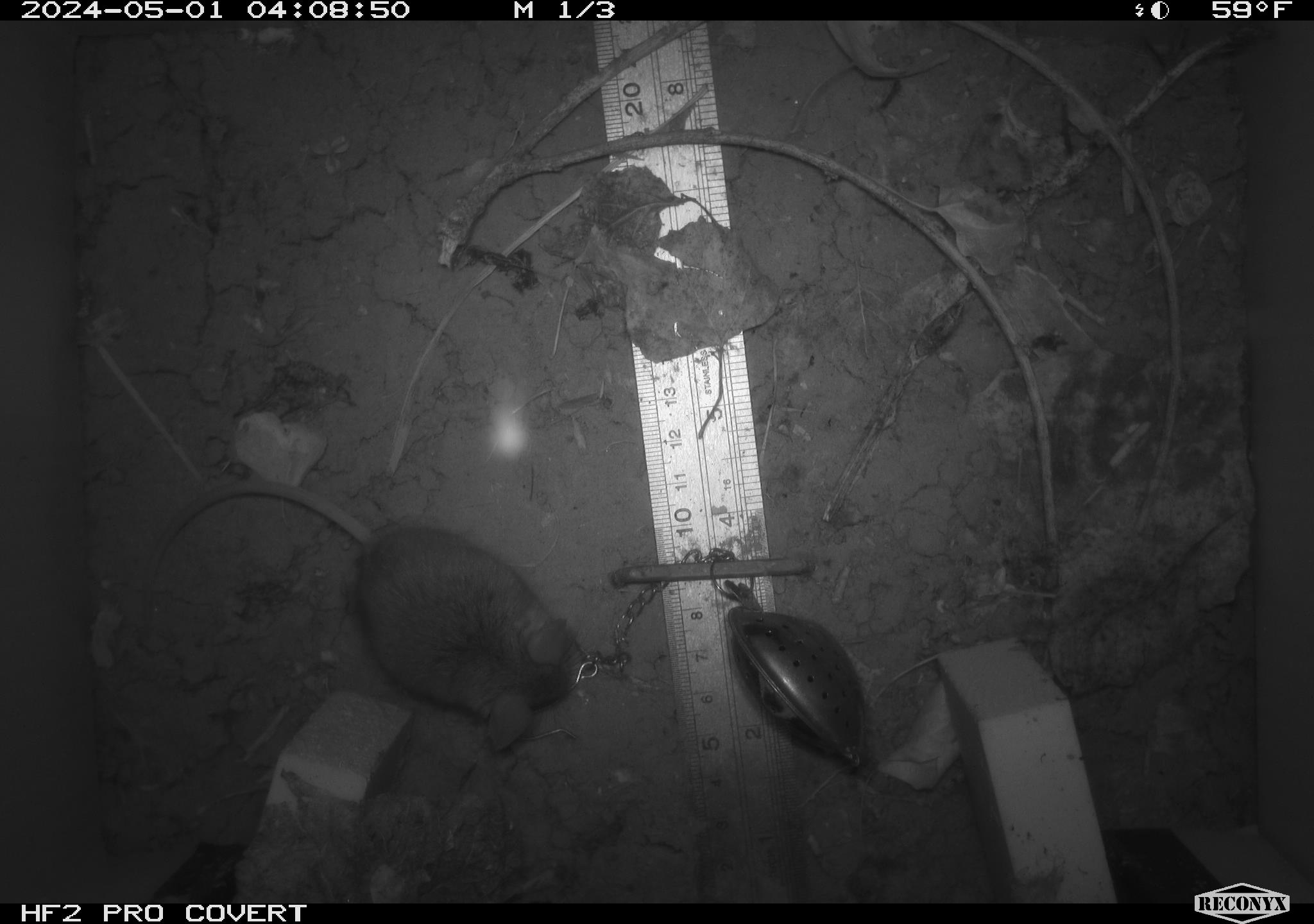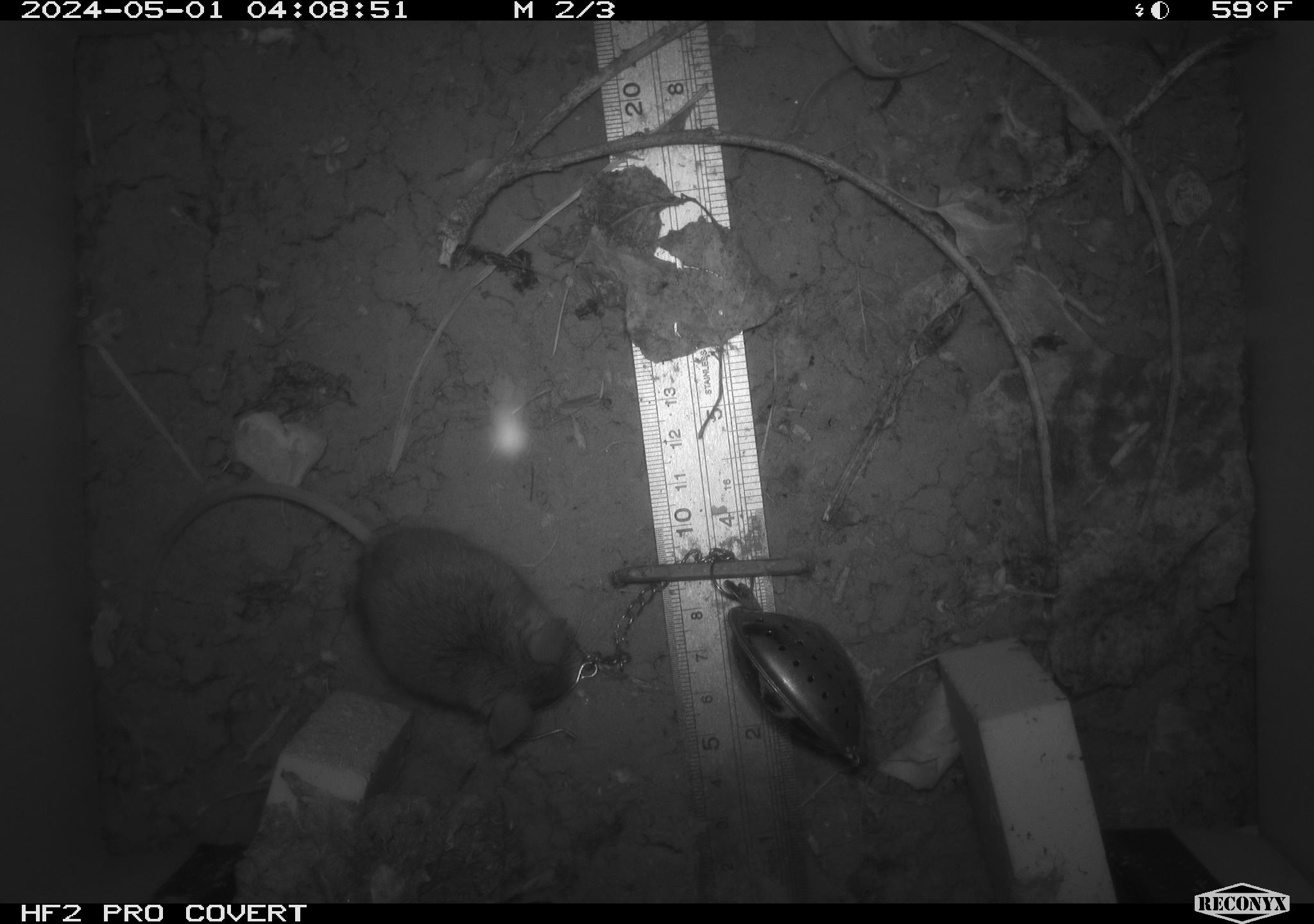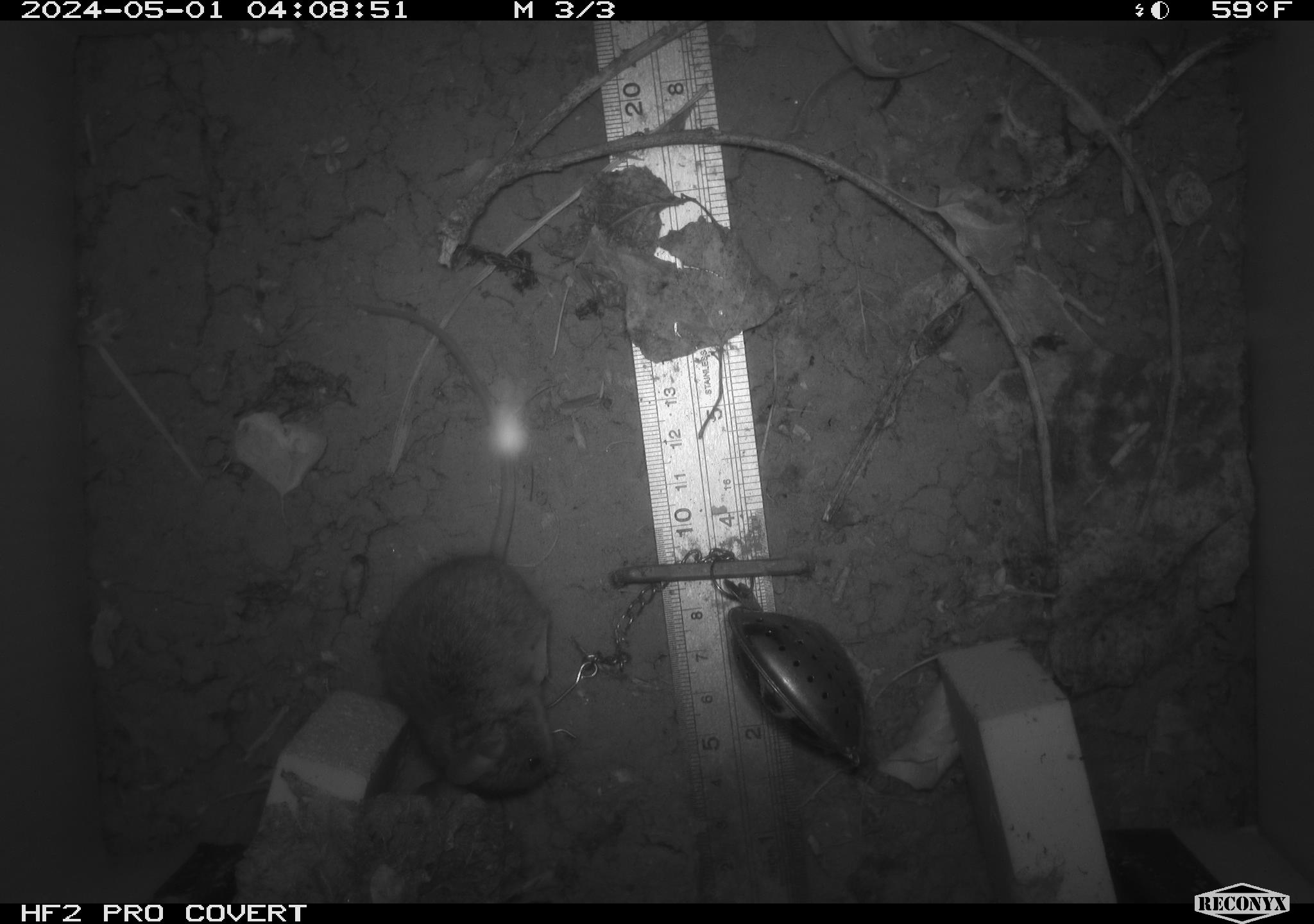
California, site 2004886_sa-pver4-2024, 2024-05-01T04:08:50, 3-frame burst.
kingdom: Animalia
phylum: Chordata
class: Mammalia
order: Rodentia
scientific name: Rodentia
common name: mouse species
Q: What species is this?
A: Mouse species (Rodentia).